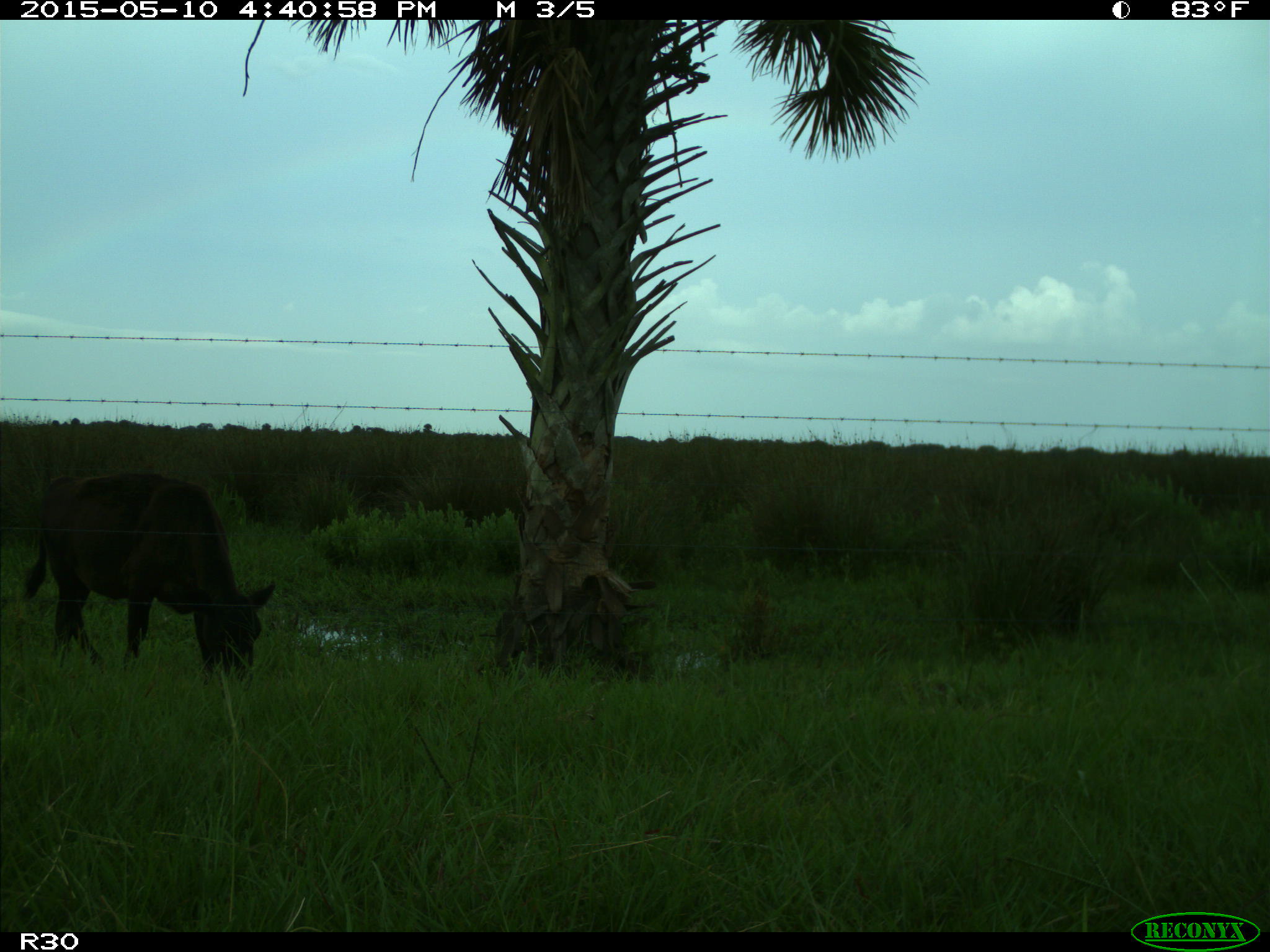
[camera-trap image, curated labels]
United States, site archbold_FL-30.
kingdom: Animalia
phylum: Chordata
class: Mammalia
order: Artiodactyla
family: Bovidae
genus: Bos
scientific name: Bos taurus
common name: domestic cow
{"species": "Bos taurus (domestic cow)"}